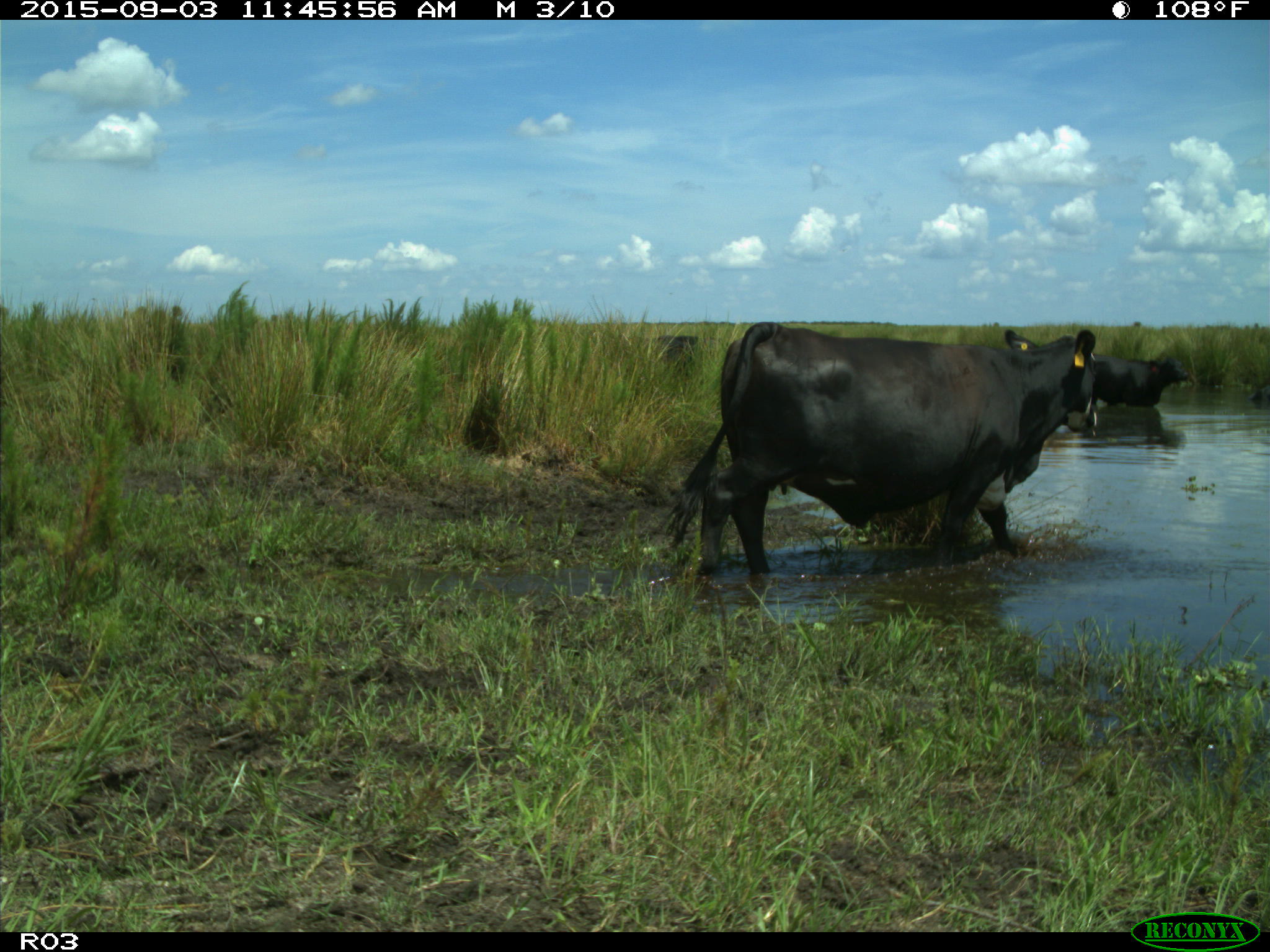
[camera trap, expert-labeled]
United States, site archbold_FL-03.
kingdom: Animalia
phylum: Chordata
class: Mammalia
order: Artiodactyla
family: Bovidae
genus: Bos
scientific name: Bos taurus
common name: domestic cow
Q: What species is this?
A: Bos taurus (domestic cow).